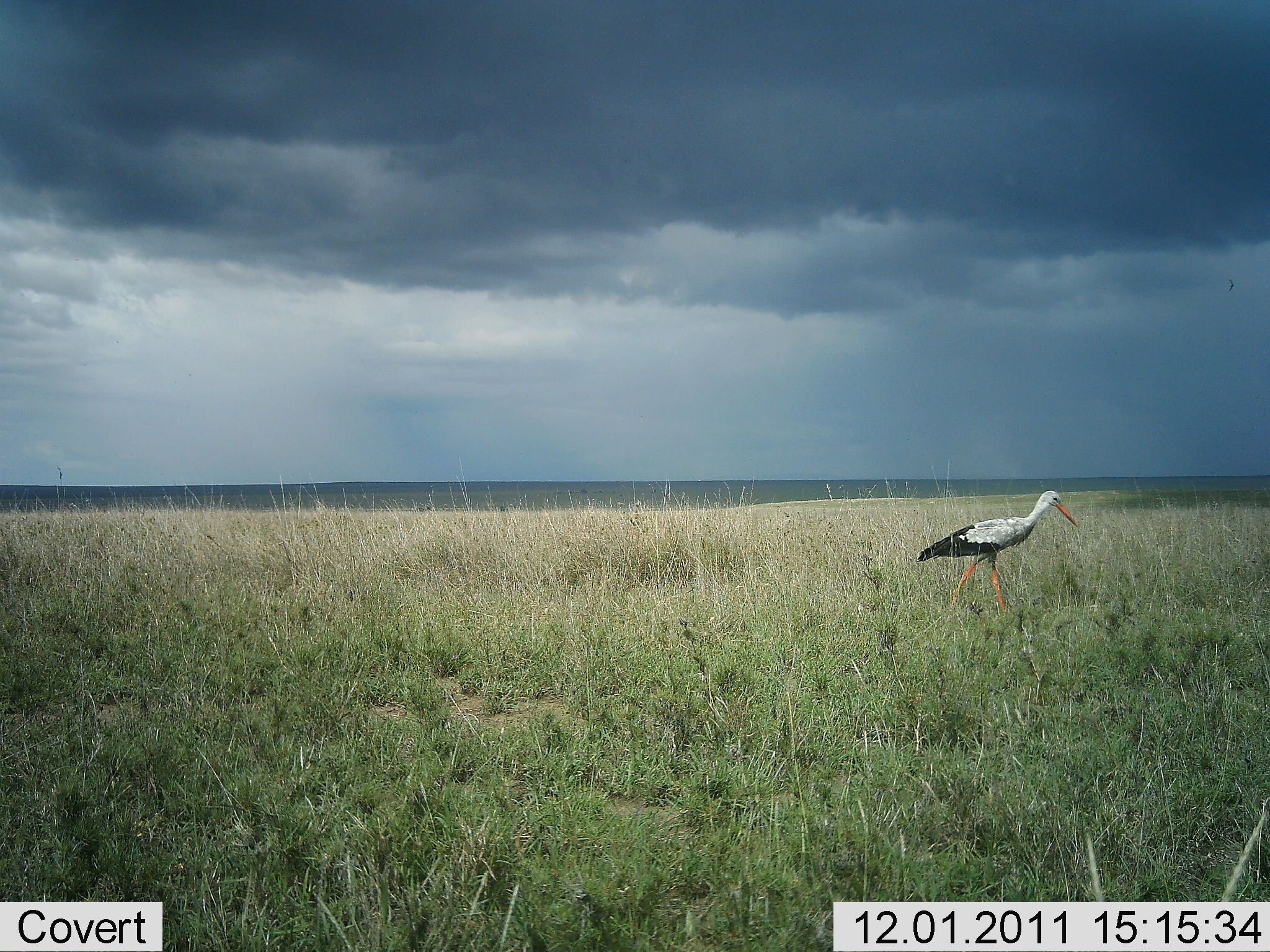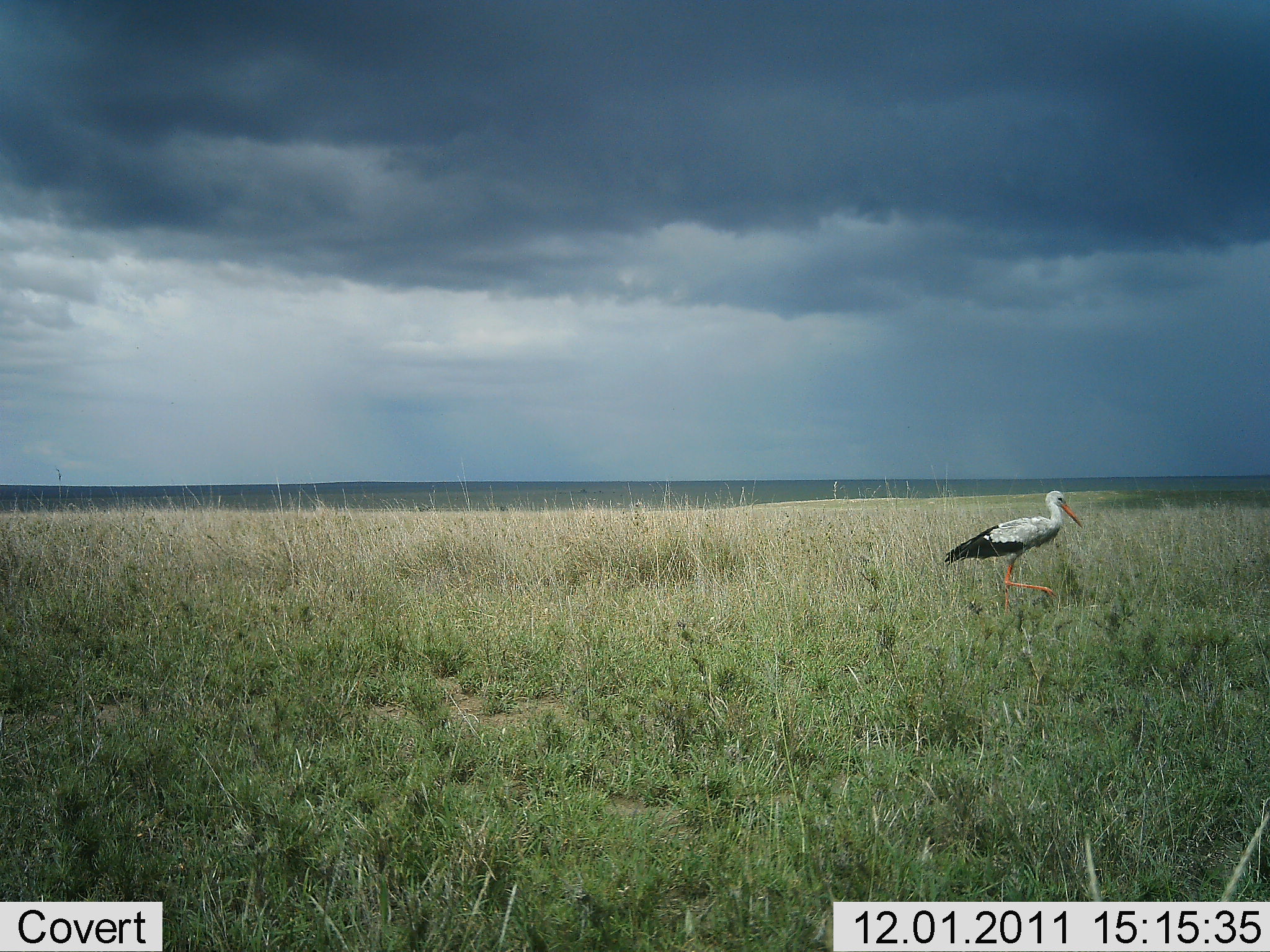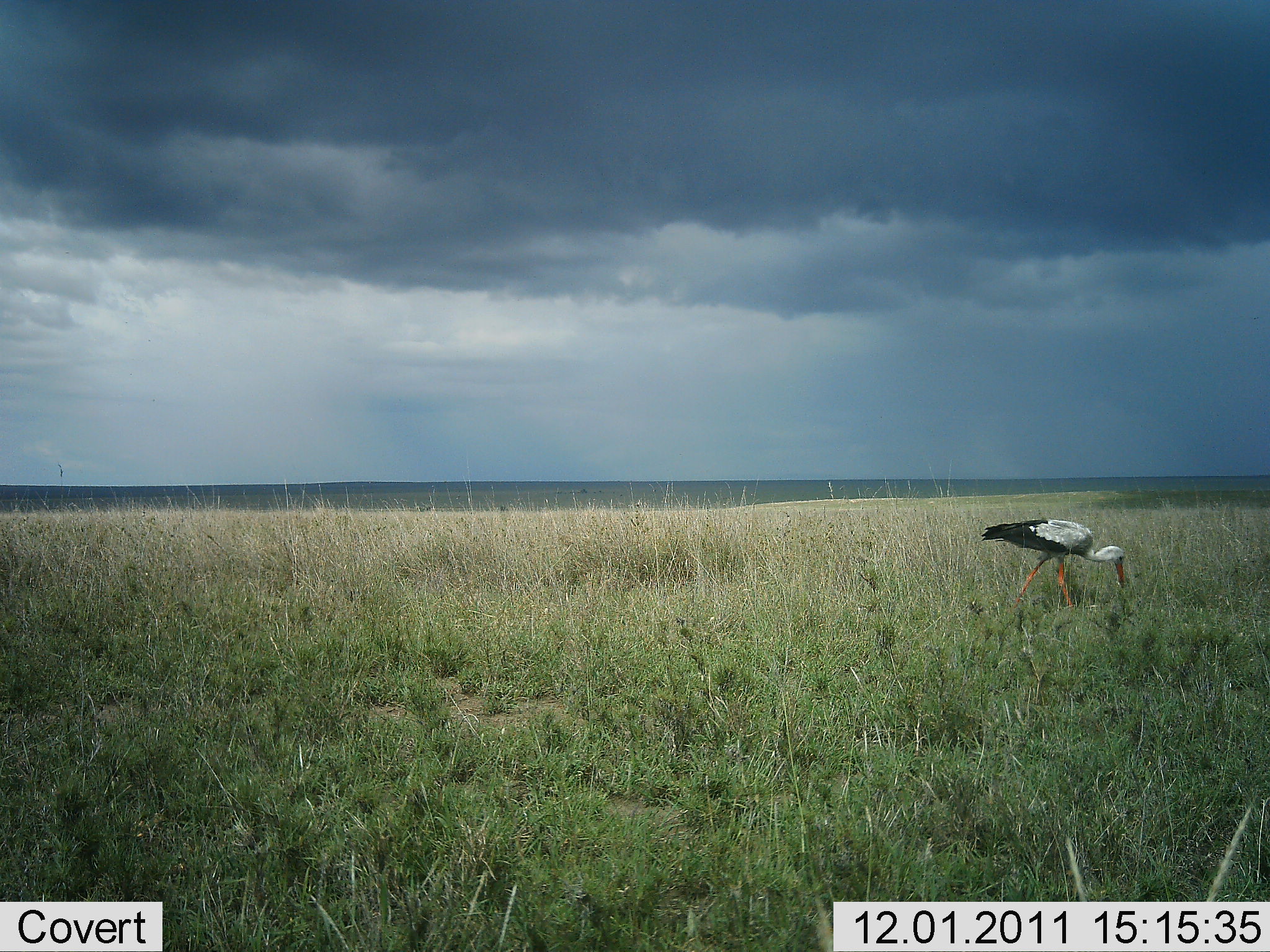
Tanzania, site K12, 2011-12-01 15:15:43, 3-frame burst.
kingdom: Animalia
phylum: Chordata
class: Aves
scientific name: Aves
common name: bird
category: otherbird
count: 1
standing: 33%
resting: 0%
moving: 60%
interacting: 0%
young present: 0%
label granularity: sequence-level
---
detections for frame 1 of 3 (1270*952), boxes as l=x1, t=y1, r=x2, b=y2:
animal: l=917, t=490, r=1077, b=611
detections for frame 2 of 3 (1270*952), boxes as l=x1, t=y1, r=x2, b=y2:
animal: l=944, t=490, r=1083, b=614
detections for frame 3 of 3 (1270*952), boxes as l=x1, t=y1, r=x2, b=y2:
animal: l=980, t=518, r=1125, b=611